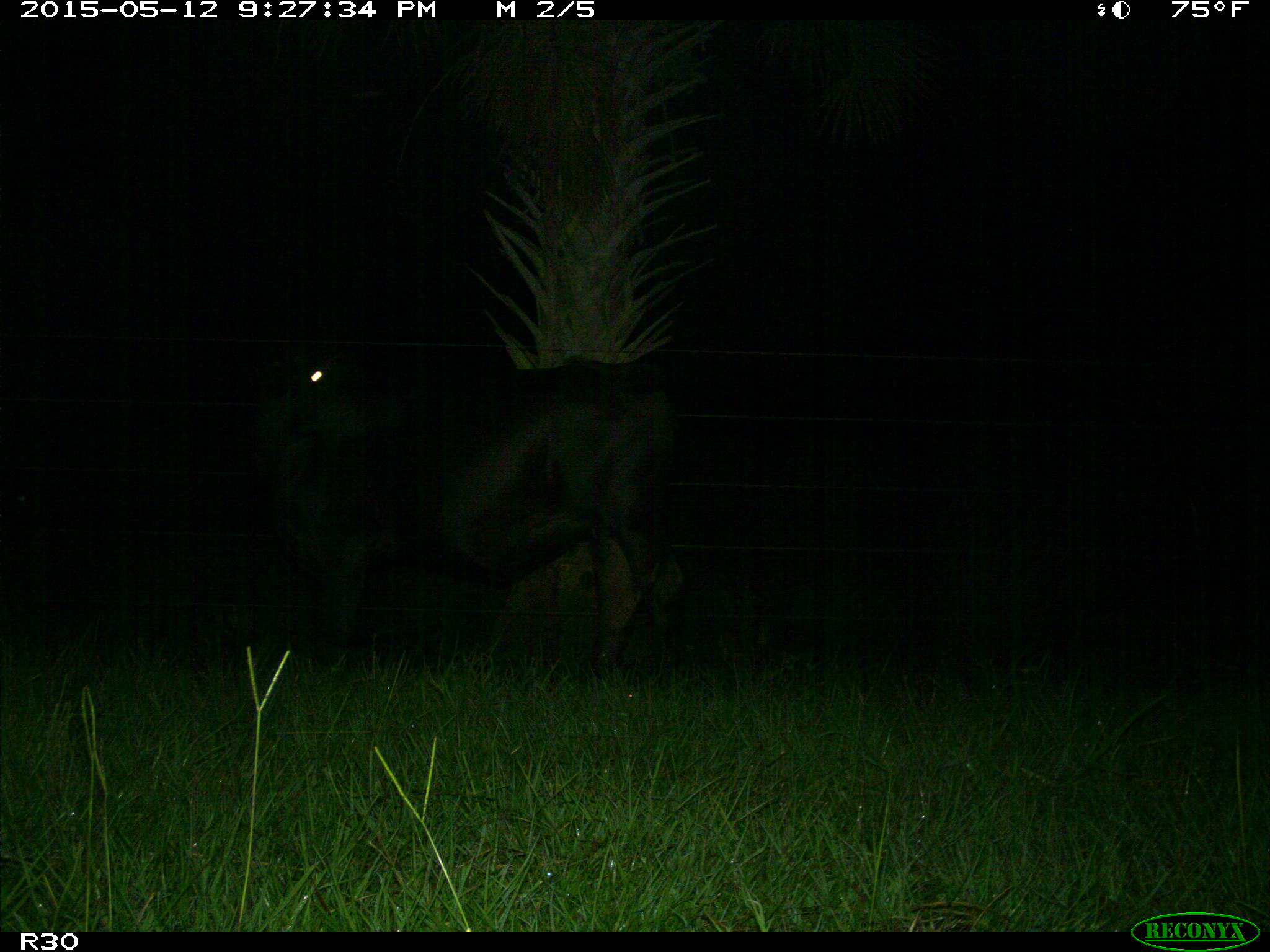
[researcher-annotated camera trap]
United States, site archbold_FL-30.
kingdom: Animalia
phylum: Chordata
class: Mammalia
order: Artiodactyla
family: Bovidae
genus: Bos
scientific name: Bos taurus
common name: domestic cow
Bos taurus (domestic cow).